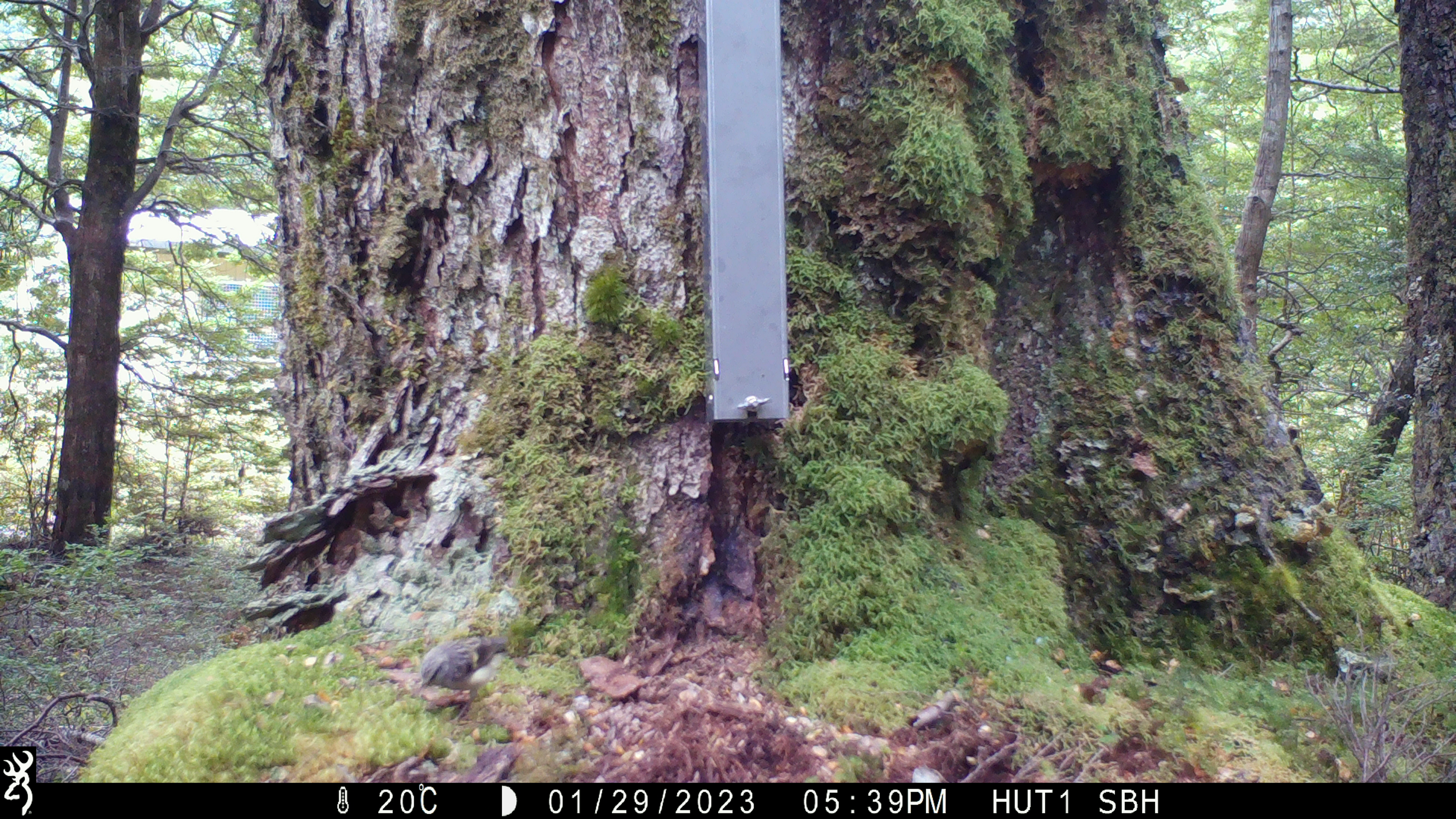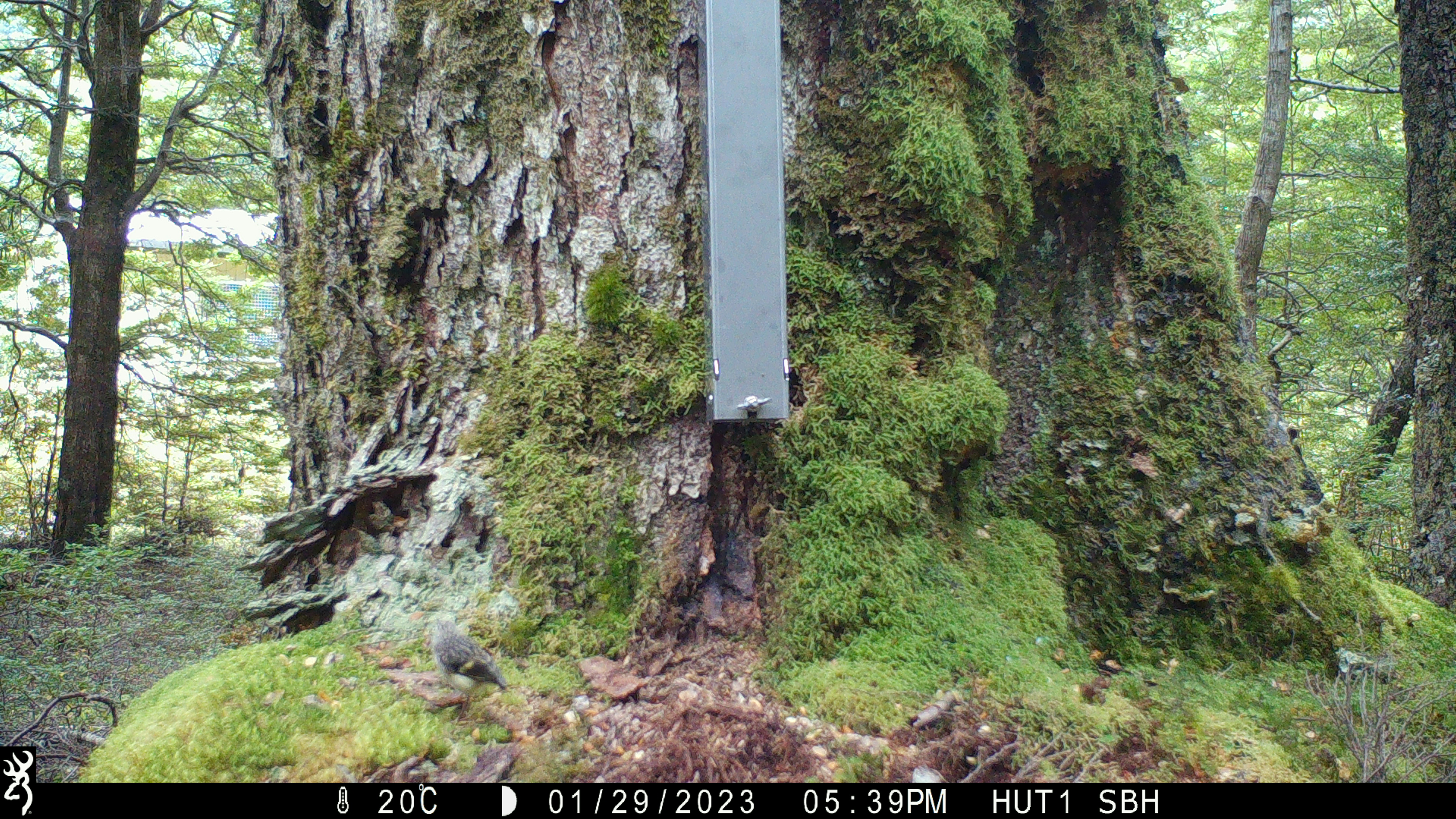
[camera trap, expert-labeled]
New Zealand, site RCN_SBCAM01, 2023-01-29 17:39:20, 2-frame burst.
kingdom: Animalia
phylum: Chordata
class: Aves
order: Passeriformes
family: Acanthisittidae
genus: Acanthisitta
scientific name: Acanthisitta chloris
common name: rifleman